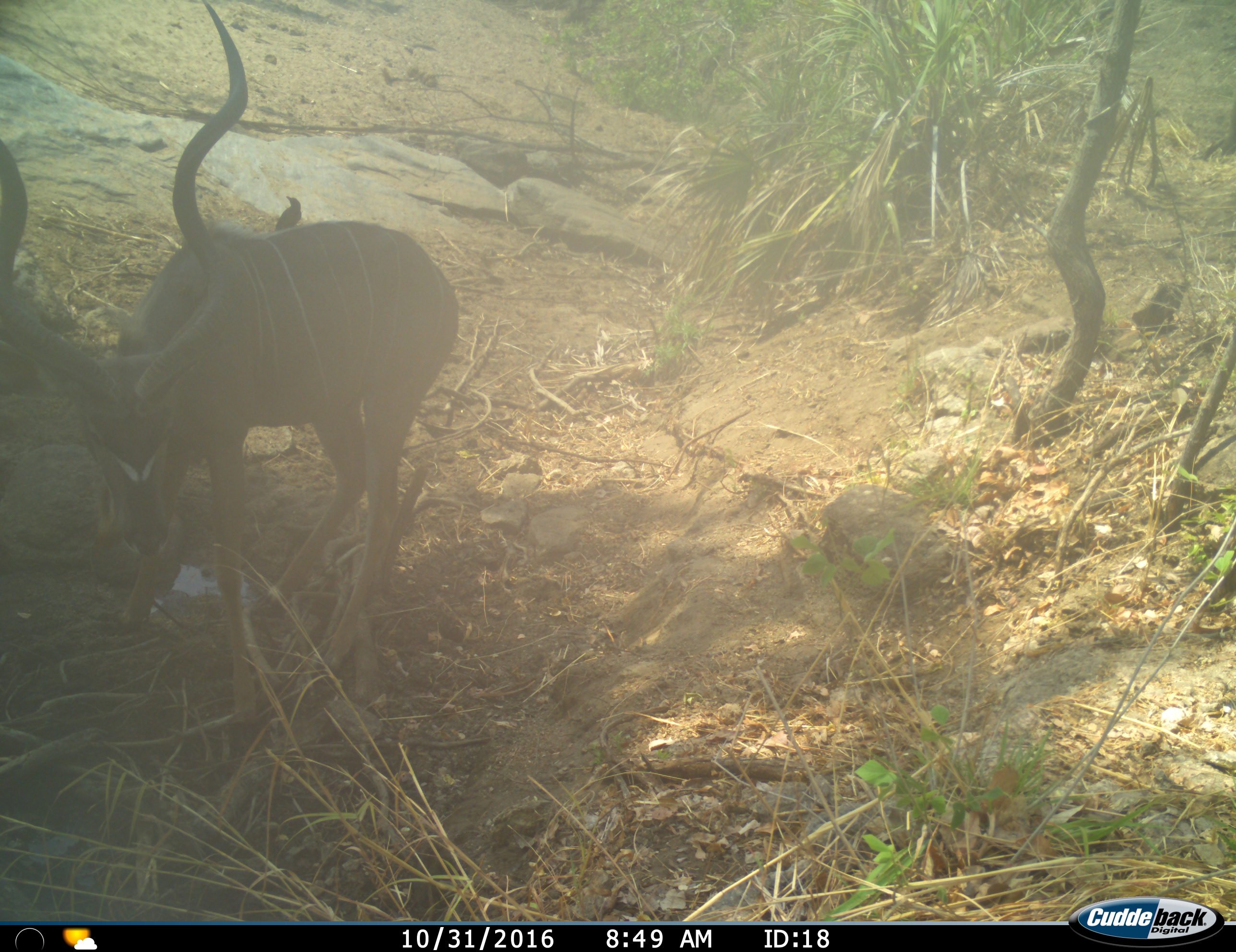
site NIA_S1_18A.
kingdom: Animalia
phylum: Chordata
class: Mammalia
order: Artiodactyla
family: Bovidae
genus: Tragelaphus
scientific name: Tragelaphus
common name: kudu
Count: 1.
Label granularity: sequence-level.